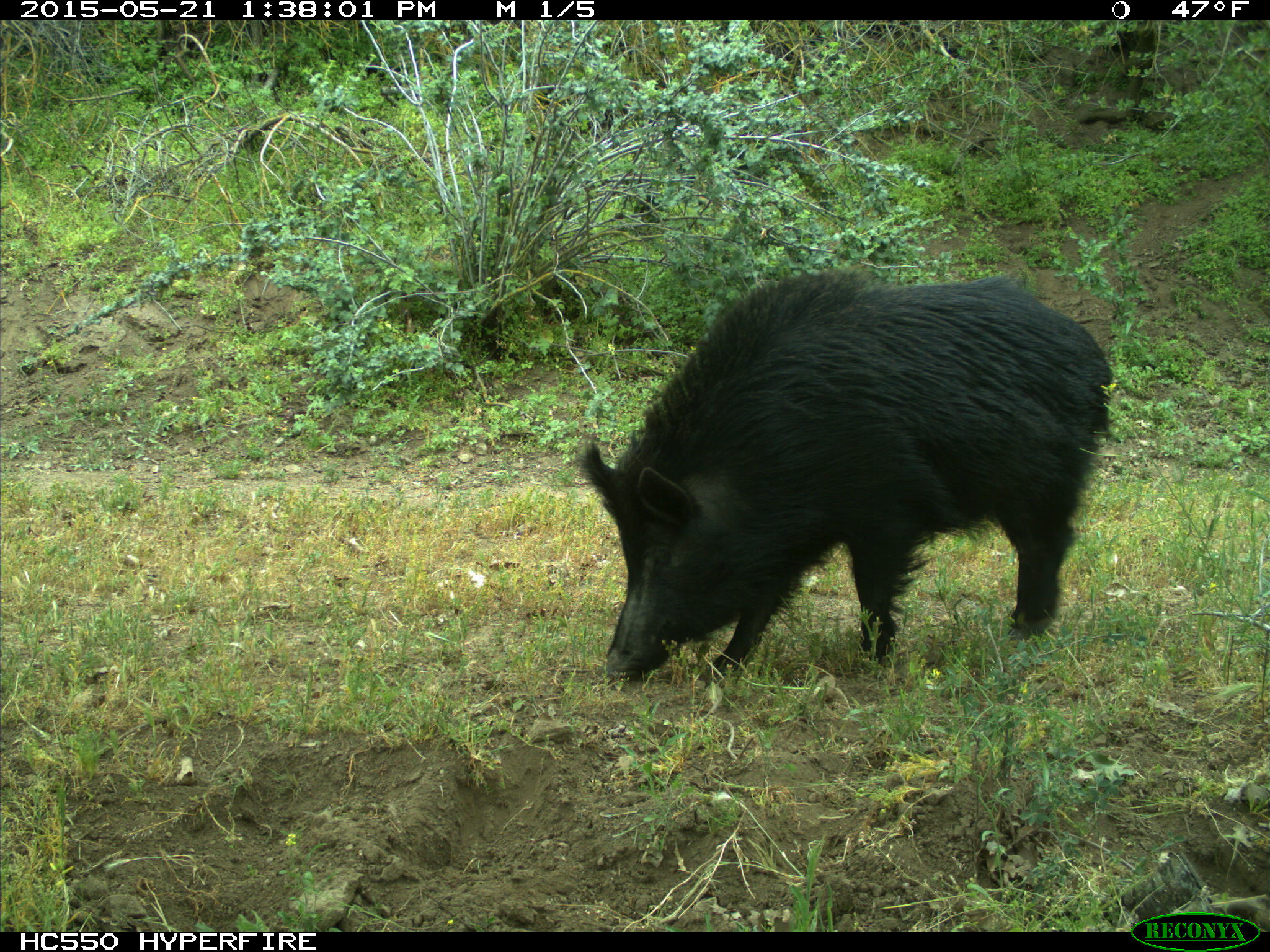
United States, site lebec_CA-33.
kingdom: Animalia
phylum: Chordata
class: Mammalia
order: Artiodactyla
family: Suidae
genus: Sus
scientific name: Sus scrofa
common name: wild boar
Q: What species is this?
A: Sus scrofa (wild boar).